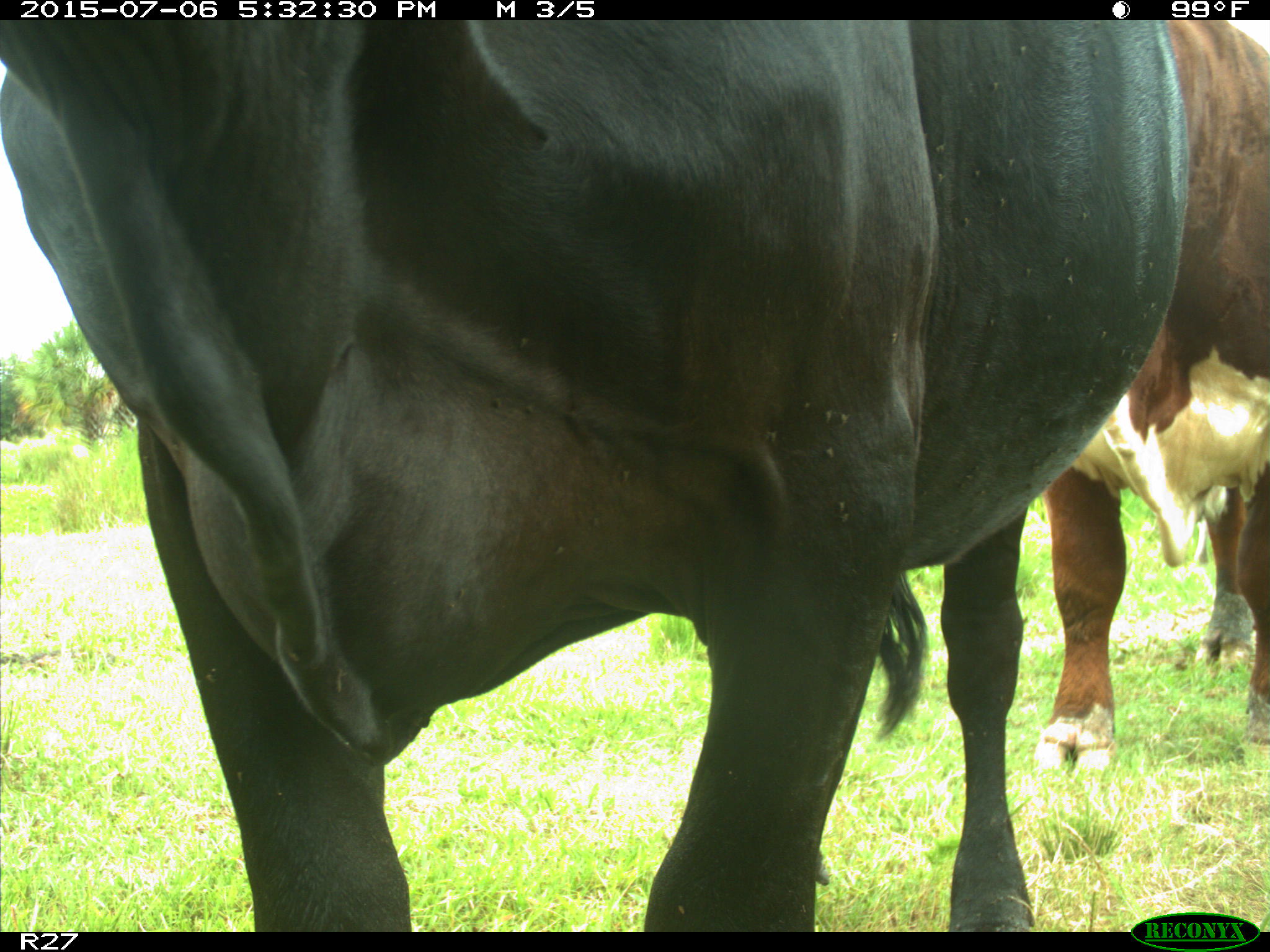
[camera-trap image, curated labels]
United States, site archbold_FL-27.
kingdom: Animalia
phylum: Chordata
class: Mammalia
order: Artiodactyla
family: Bovidae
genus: Bos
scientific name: Bos taurus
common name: domestic cow